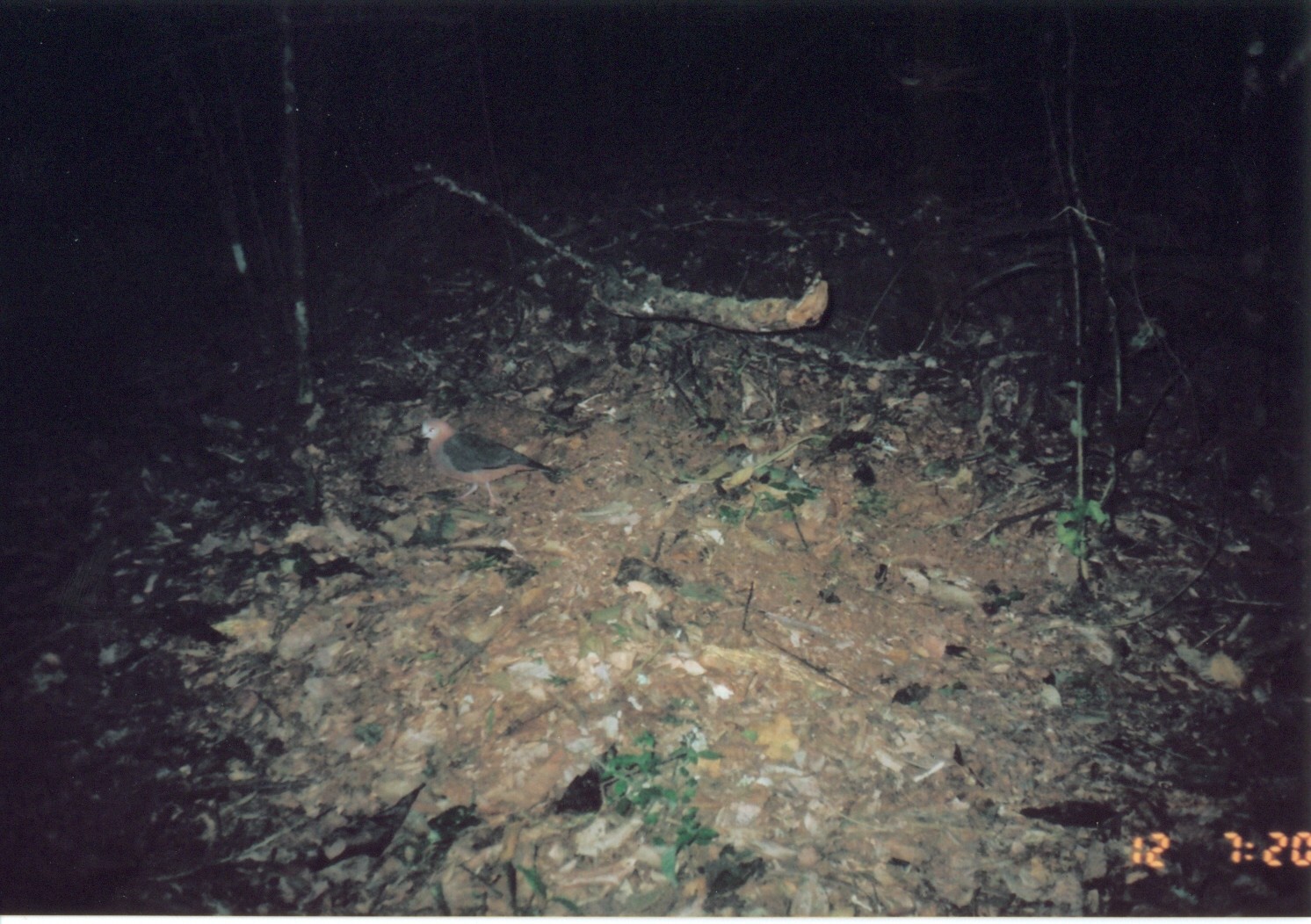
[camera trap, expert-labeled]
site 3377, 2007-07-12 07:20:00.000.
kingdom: Animalia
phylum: Chordata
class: Aves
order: Columbiformes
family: Columbidae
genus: Columba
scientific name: Columba larvata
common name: lemon dove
Columba larvata (lemon dove), count 1.